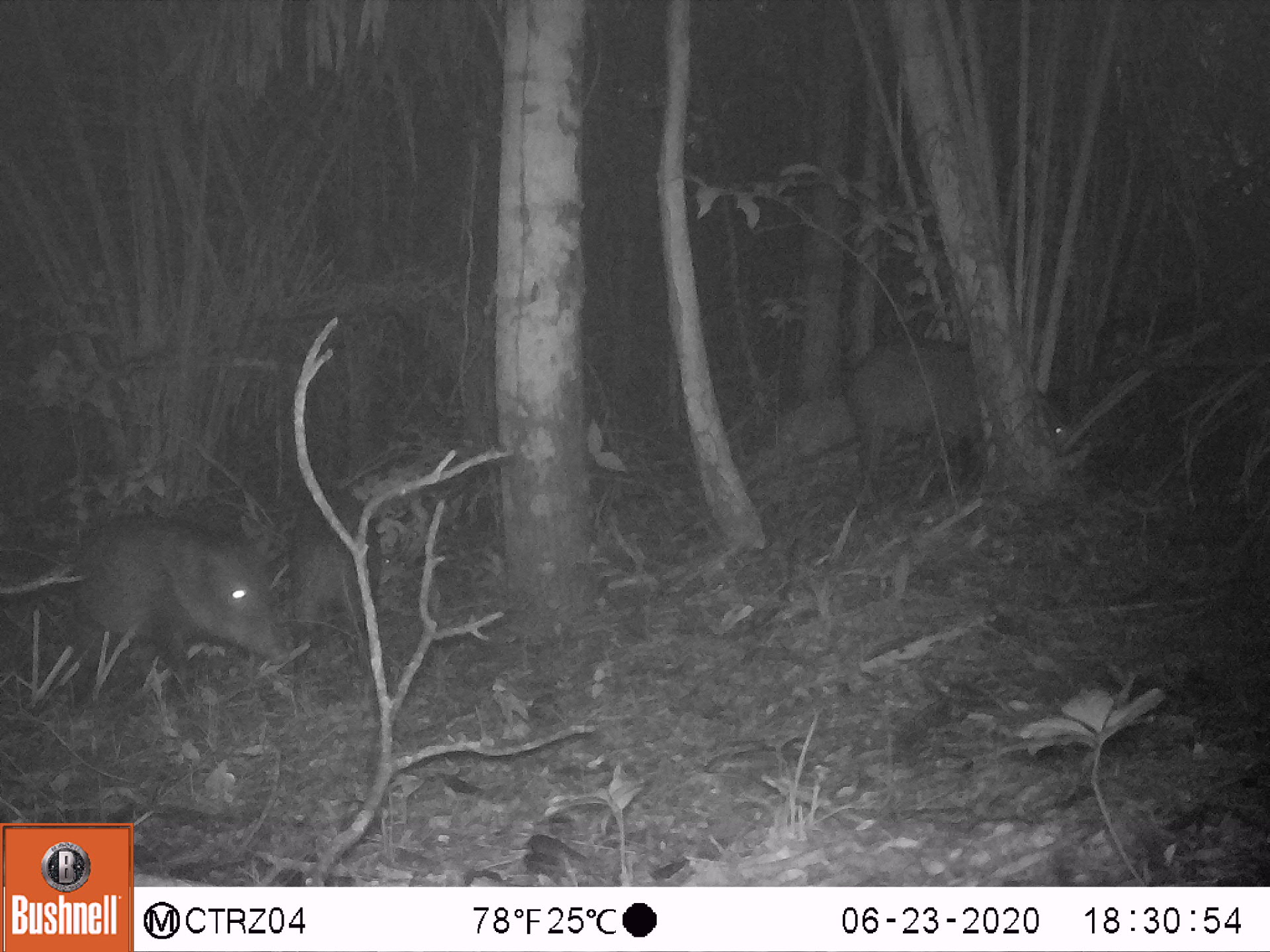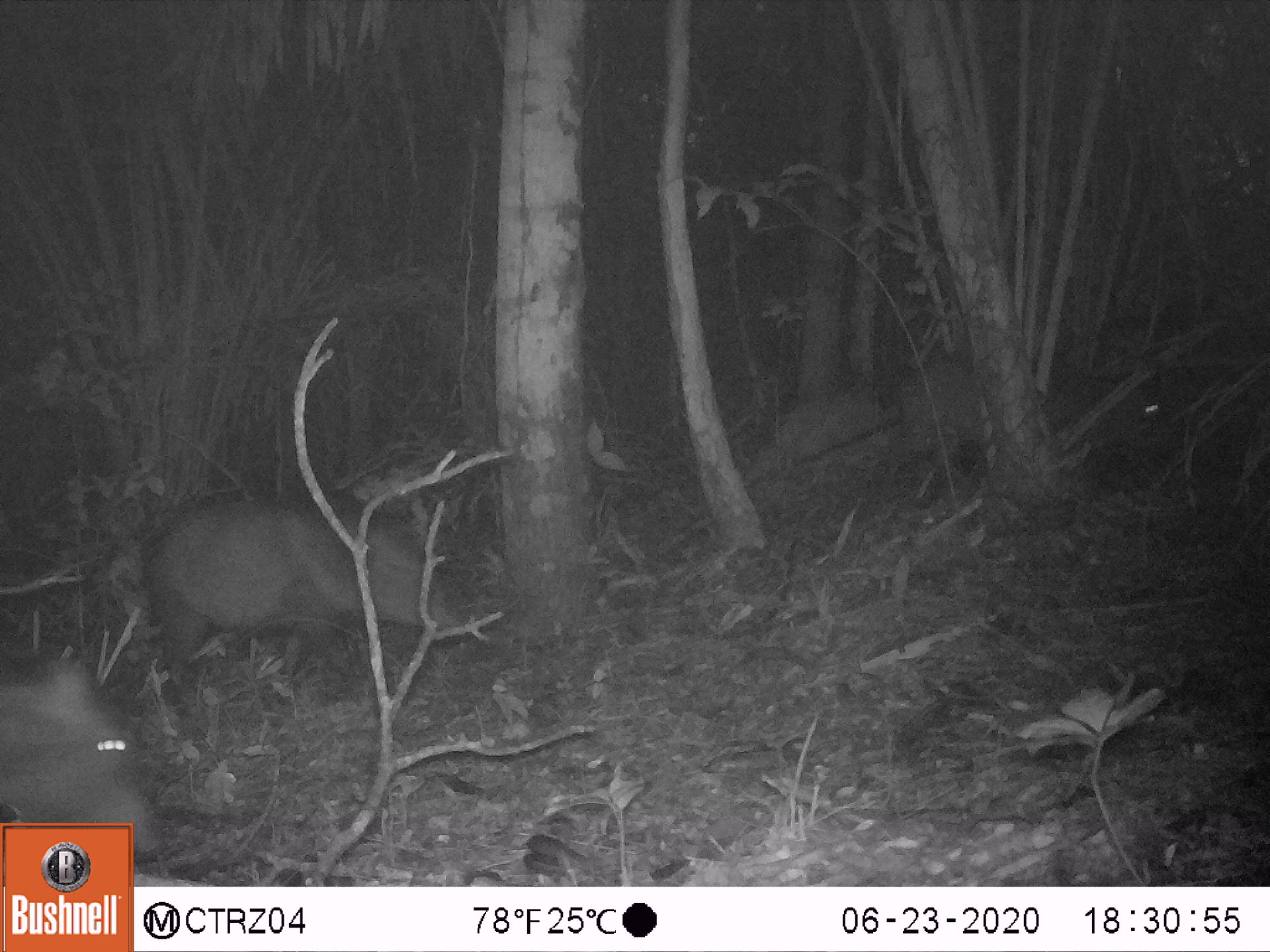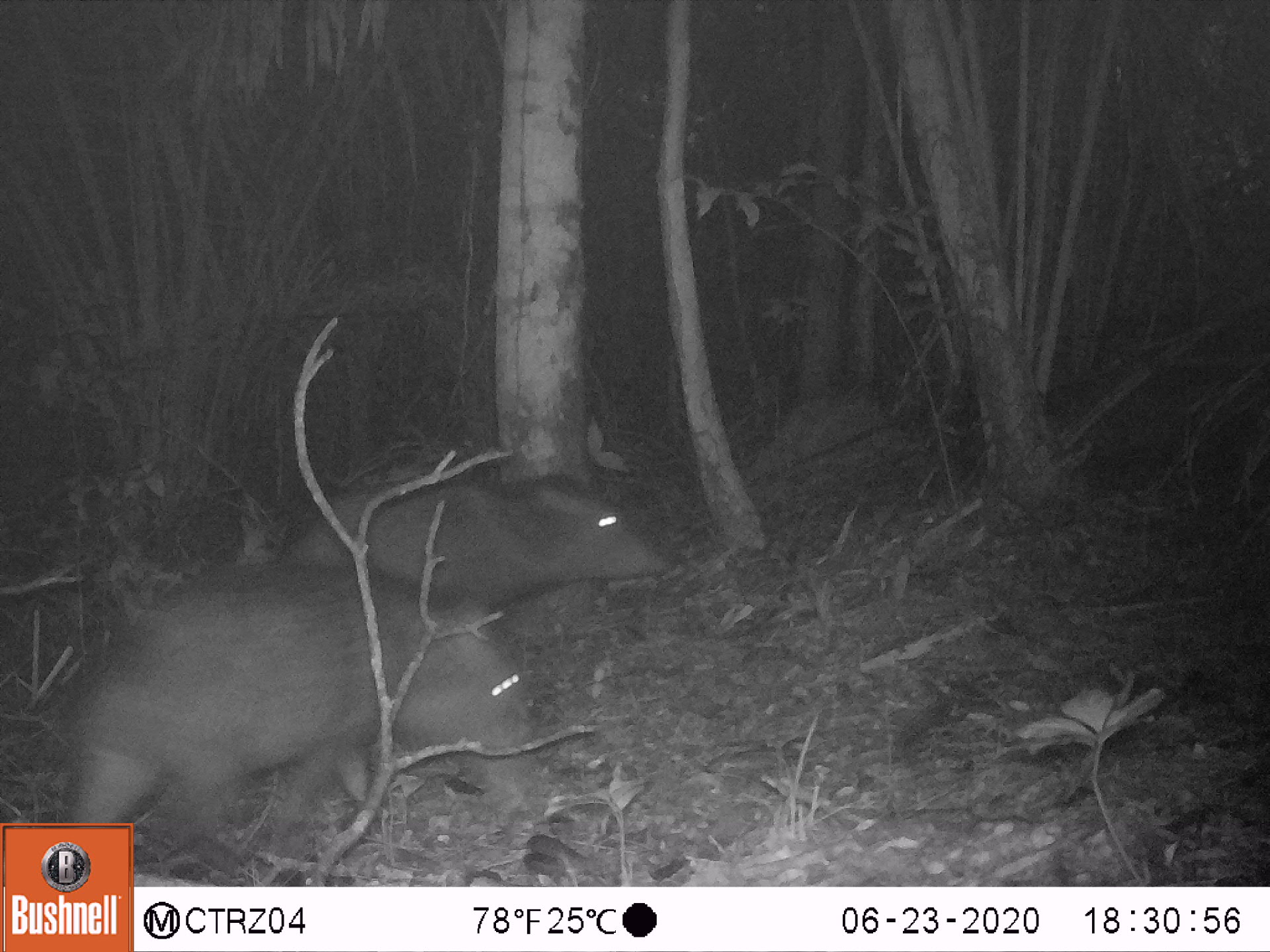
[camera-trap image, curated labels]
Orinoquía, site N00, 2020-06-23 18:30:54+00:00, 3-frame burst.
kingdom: Animalia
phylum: Chordata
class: Mammalia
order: Artiodactyla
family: Tayassuidae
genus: Pecari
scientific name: Pecari tajacu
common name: collared peccary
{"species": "collared peccary (Pecari tajacu)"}